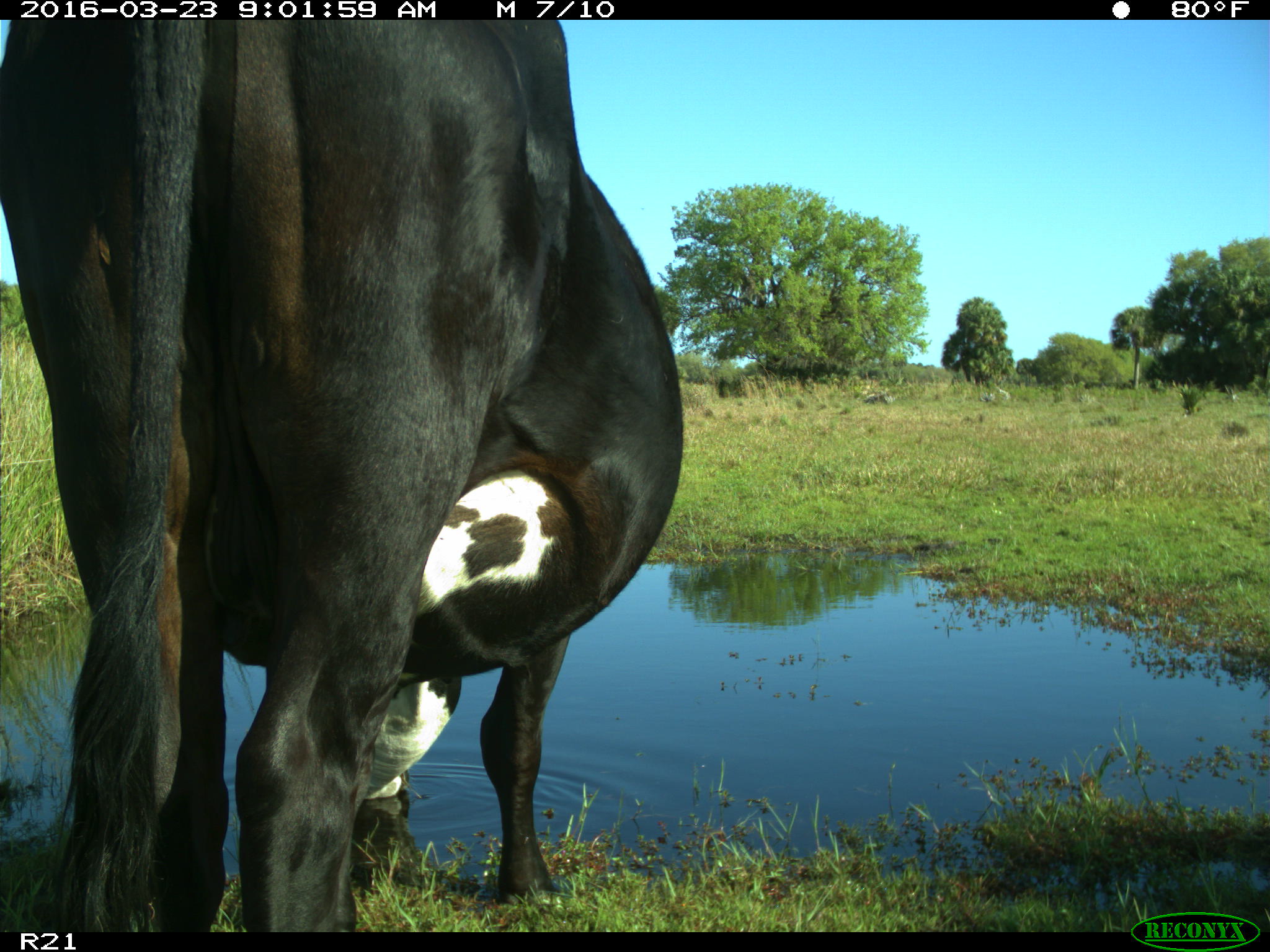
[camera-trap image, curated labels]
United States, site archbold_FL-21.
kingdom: Animalia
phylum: Chordata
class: Mammalia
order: Artiodactyla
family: Bovidae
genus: Bos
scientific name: Bos taurus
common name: domestic cow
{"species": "Bos taurus (domestic cow)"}